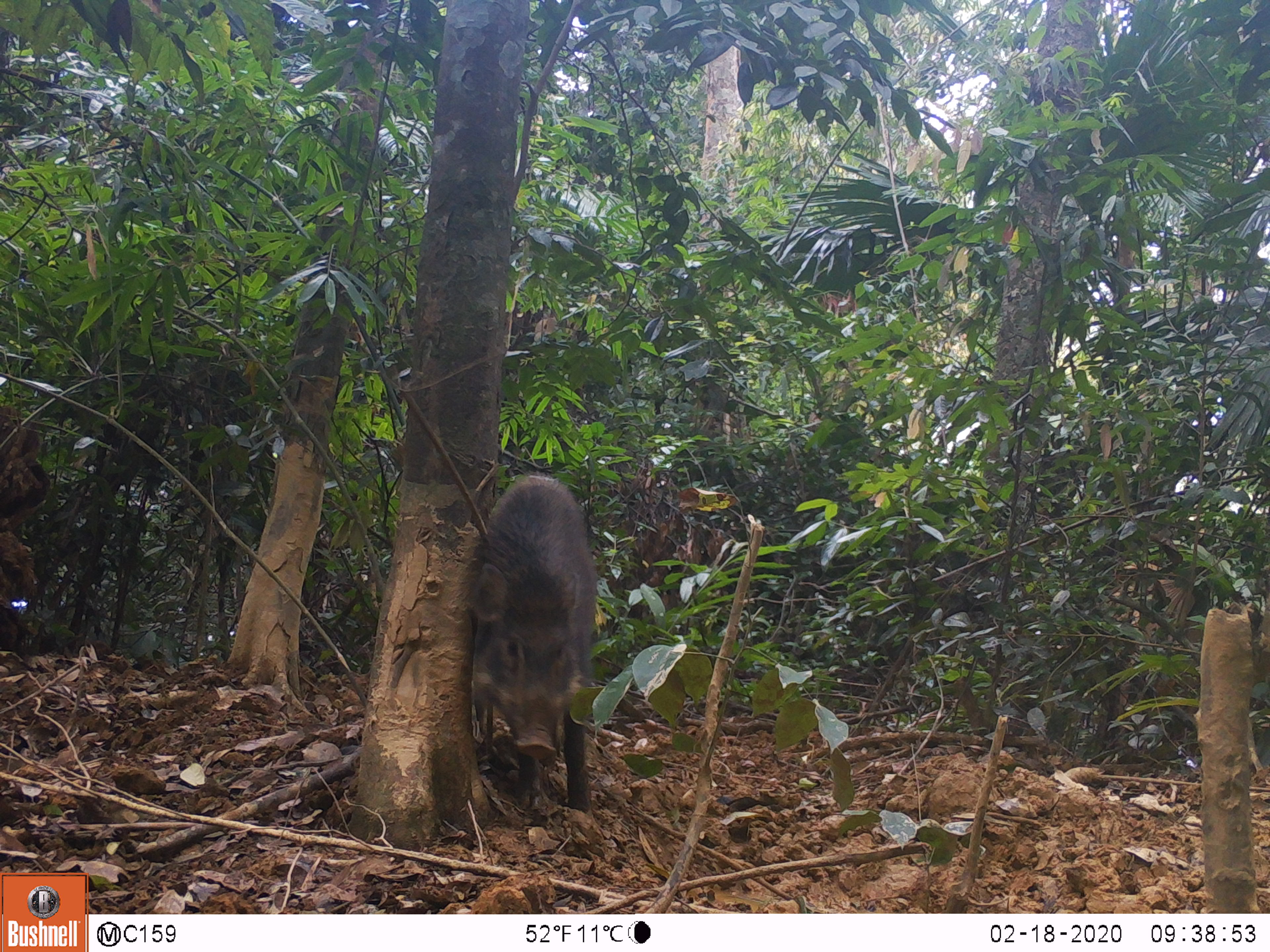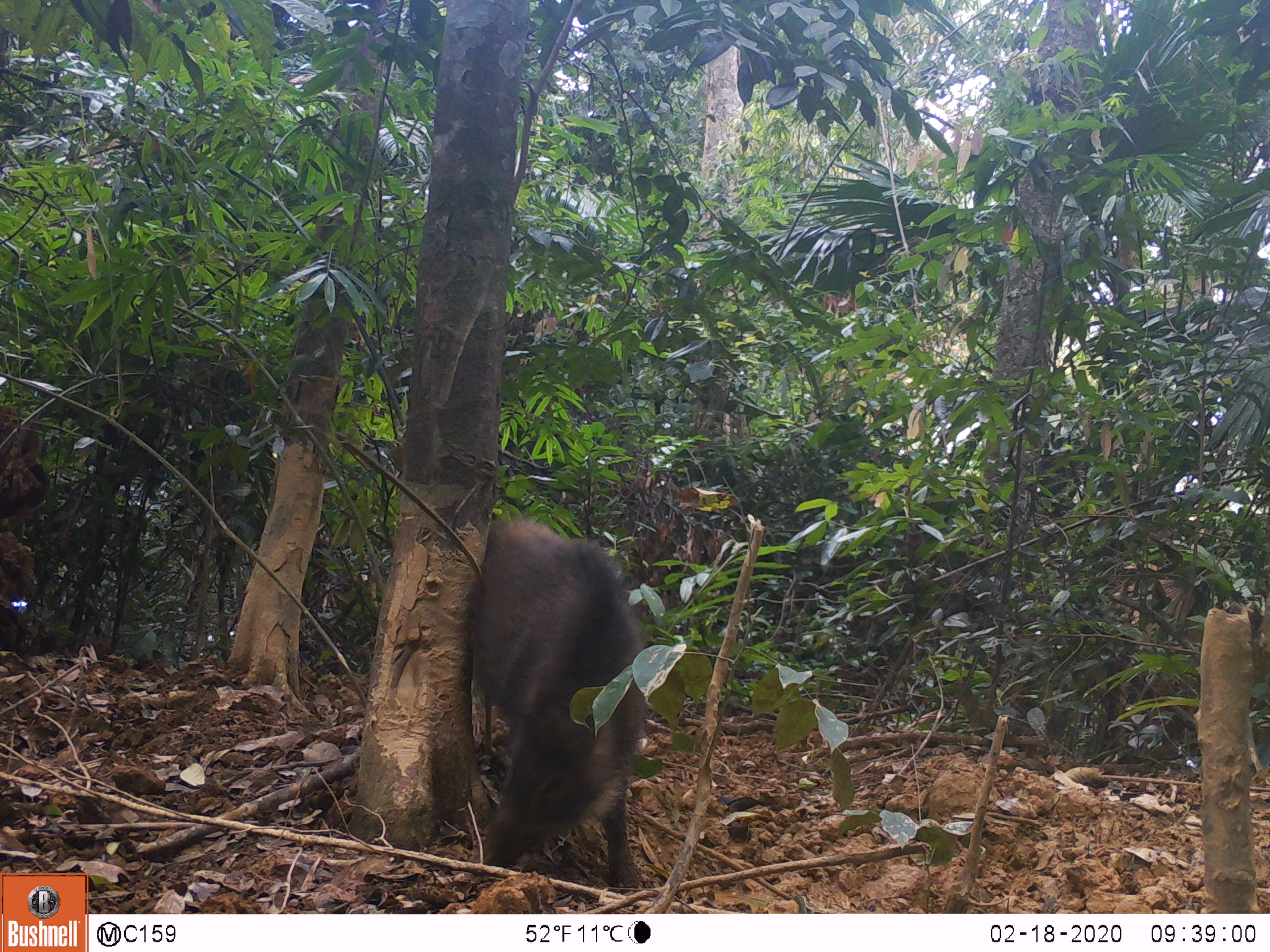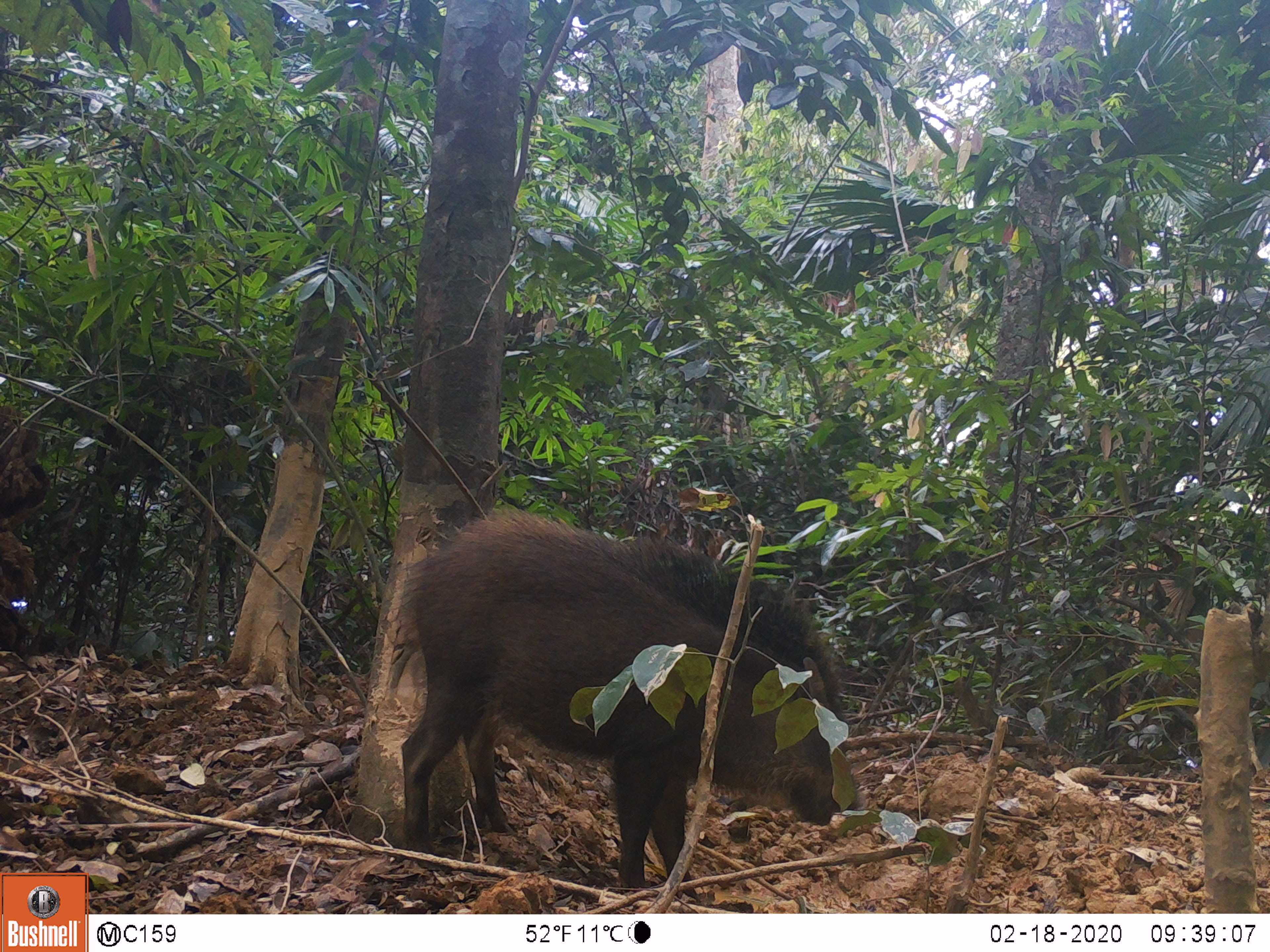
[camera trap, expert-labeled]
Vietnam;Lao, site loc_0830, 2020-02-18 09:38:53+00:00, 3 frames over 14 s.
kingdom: Animalia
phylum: Chordata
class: Mammalia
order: Artiodactyla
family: Suidae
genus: Sus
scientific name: Sus scrofa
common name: eurasian wild pig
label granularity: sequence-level